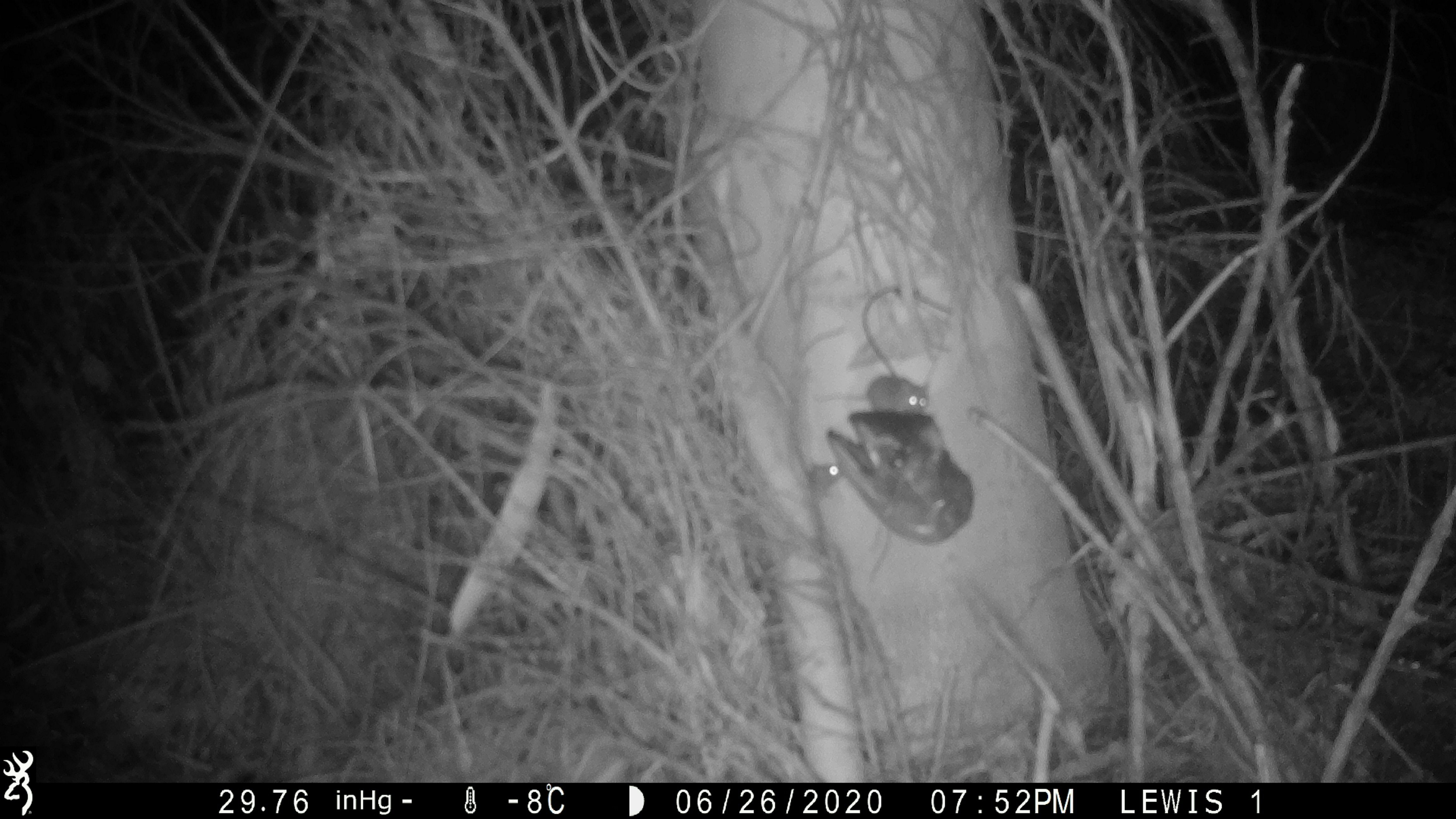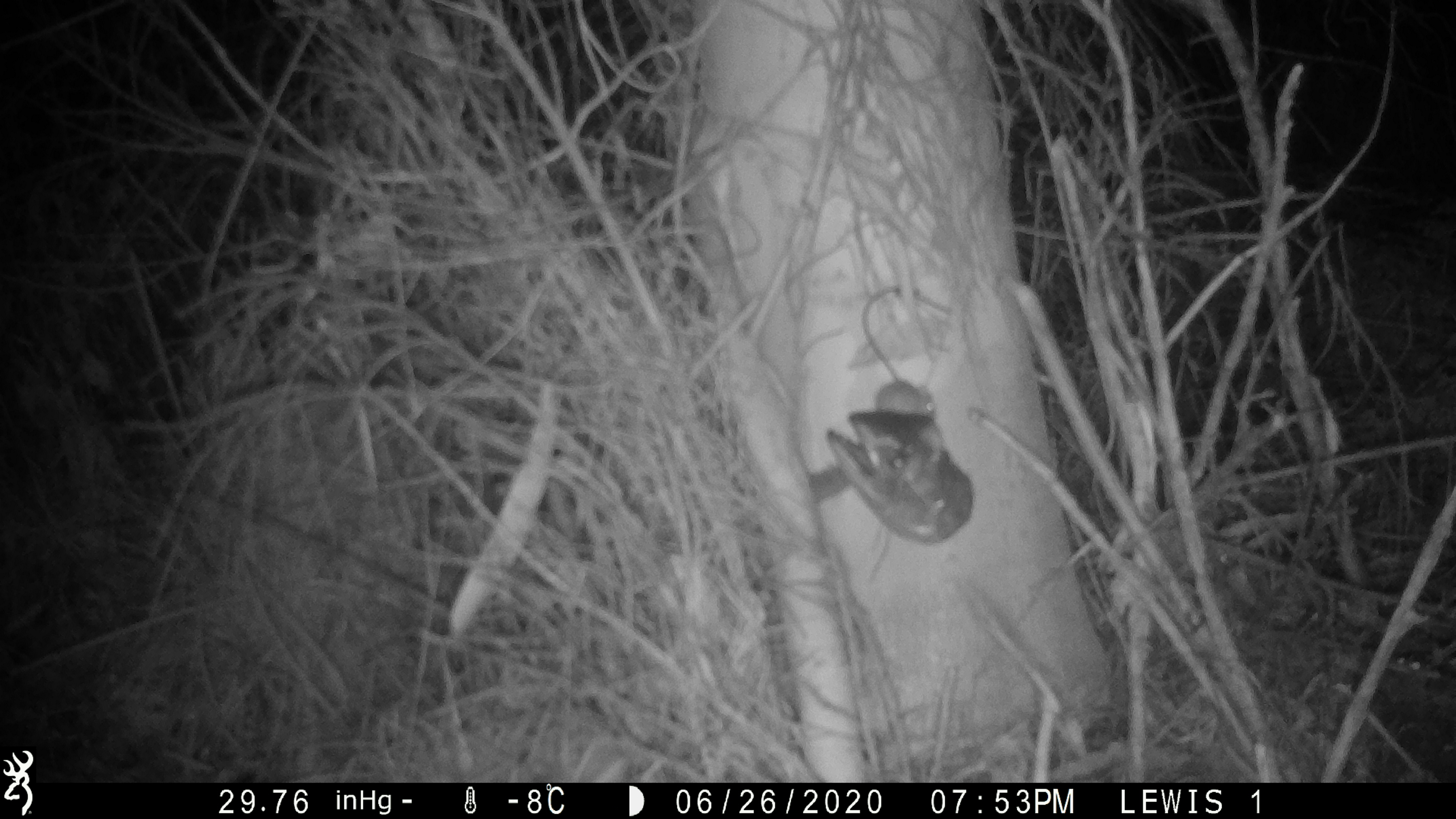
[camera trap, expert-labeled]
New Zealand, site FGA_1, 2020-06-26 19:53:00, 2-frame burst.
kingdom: Animalia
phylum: Chordata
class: Mammalia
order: Rodentia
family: Muridae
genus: Mus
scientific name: Mus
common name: mouse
Mouse (Mus).